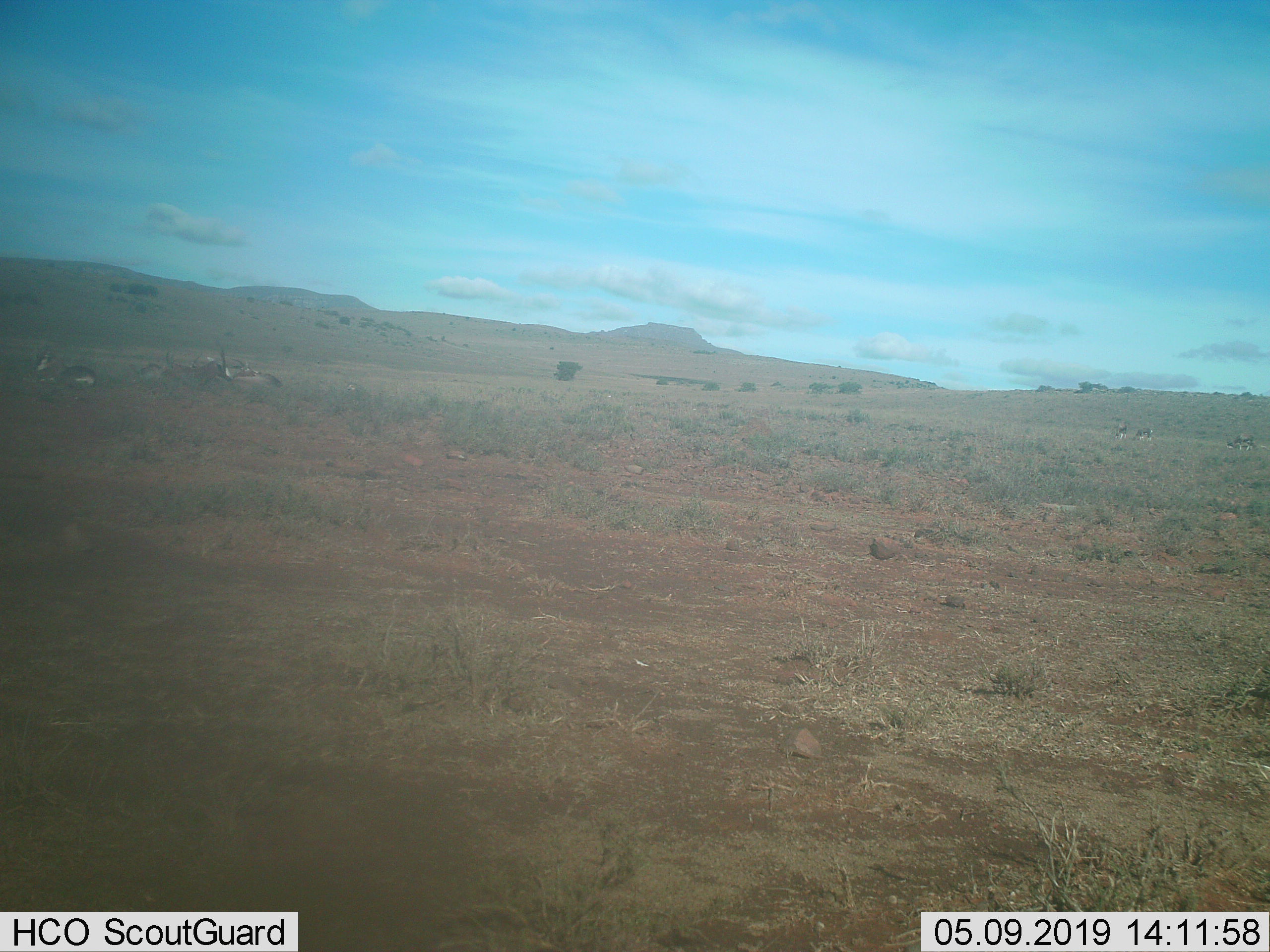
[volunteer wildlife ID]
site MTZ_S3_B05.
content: unidentified animal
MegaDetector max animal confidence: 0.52